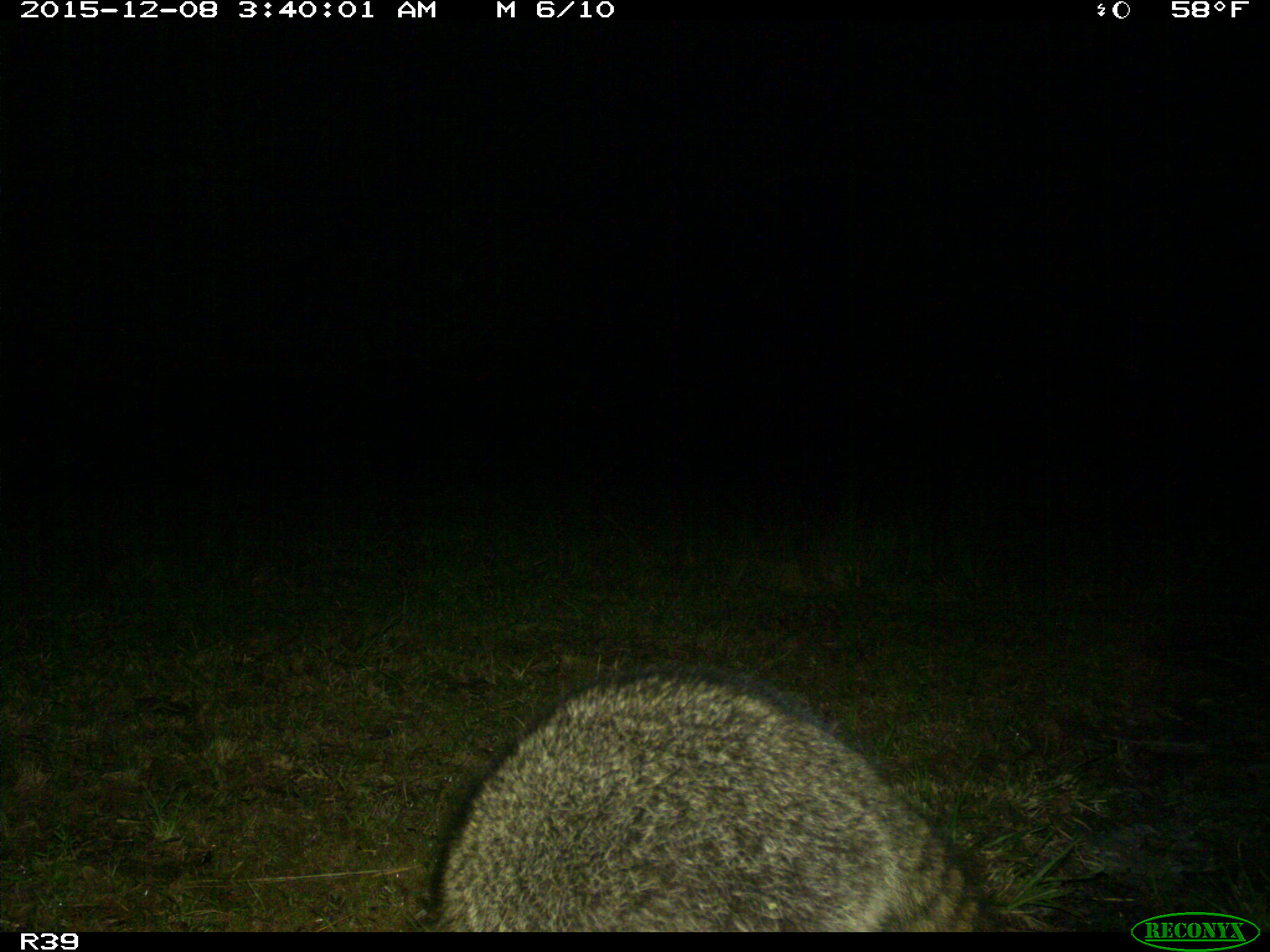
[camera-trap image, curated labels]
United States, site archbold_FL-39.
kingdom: Animalia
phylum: Chordata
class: Mammalia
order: Carnivora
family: Procyonidae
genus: Procyon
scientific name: Procyon lotor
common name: common raccoon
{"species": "Procyon lotor (common raccoon)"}